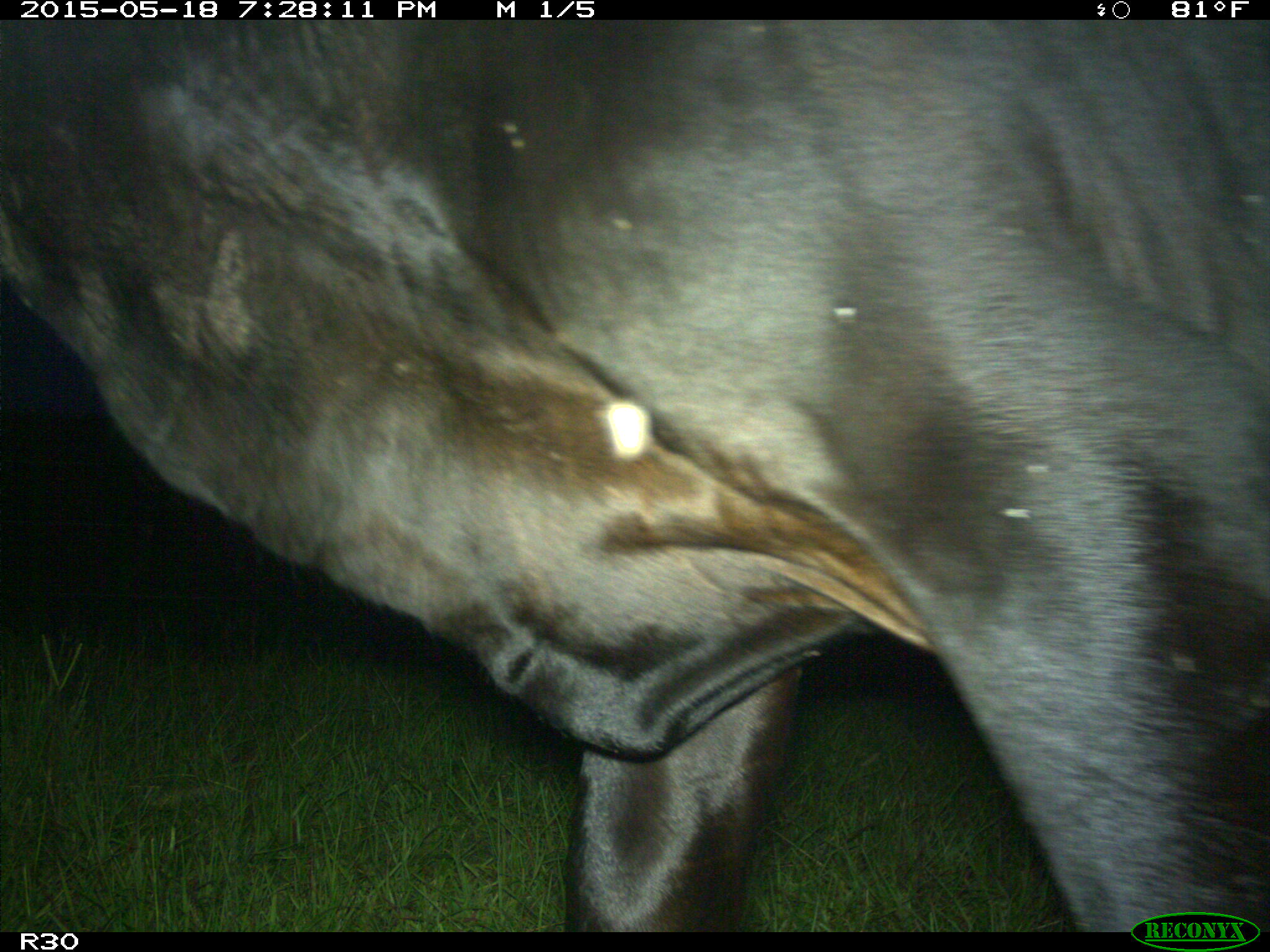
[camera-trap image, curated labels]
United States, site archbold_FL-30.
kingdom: Animalia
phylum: Chordata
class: Mammalia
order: Artiodactyla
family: Bovidae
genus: Bos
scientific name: Bos taurus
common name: domestic cow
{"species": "Bos taurus (domestic cow)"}